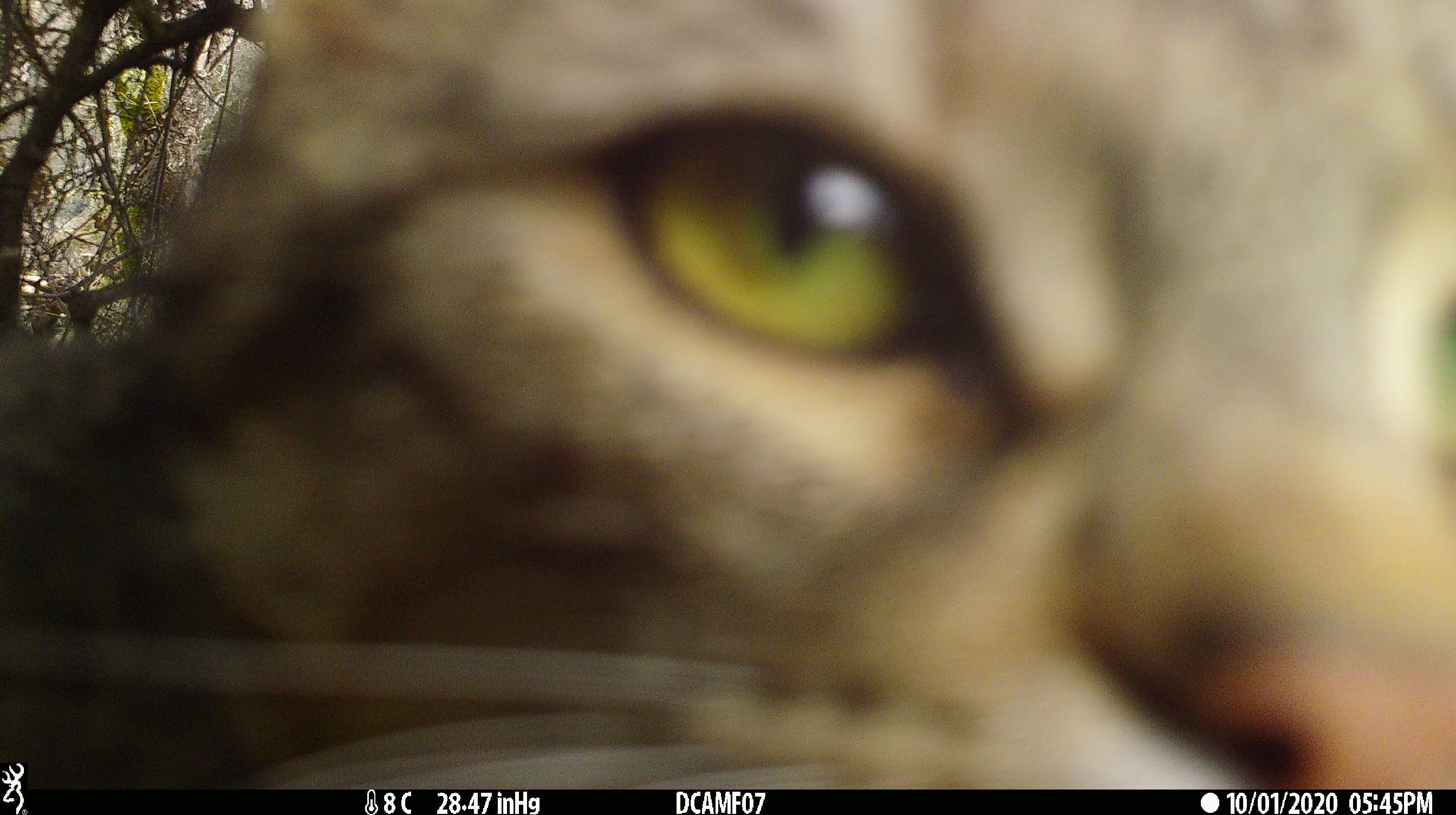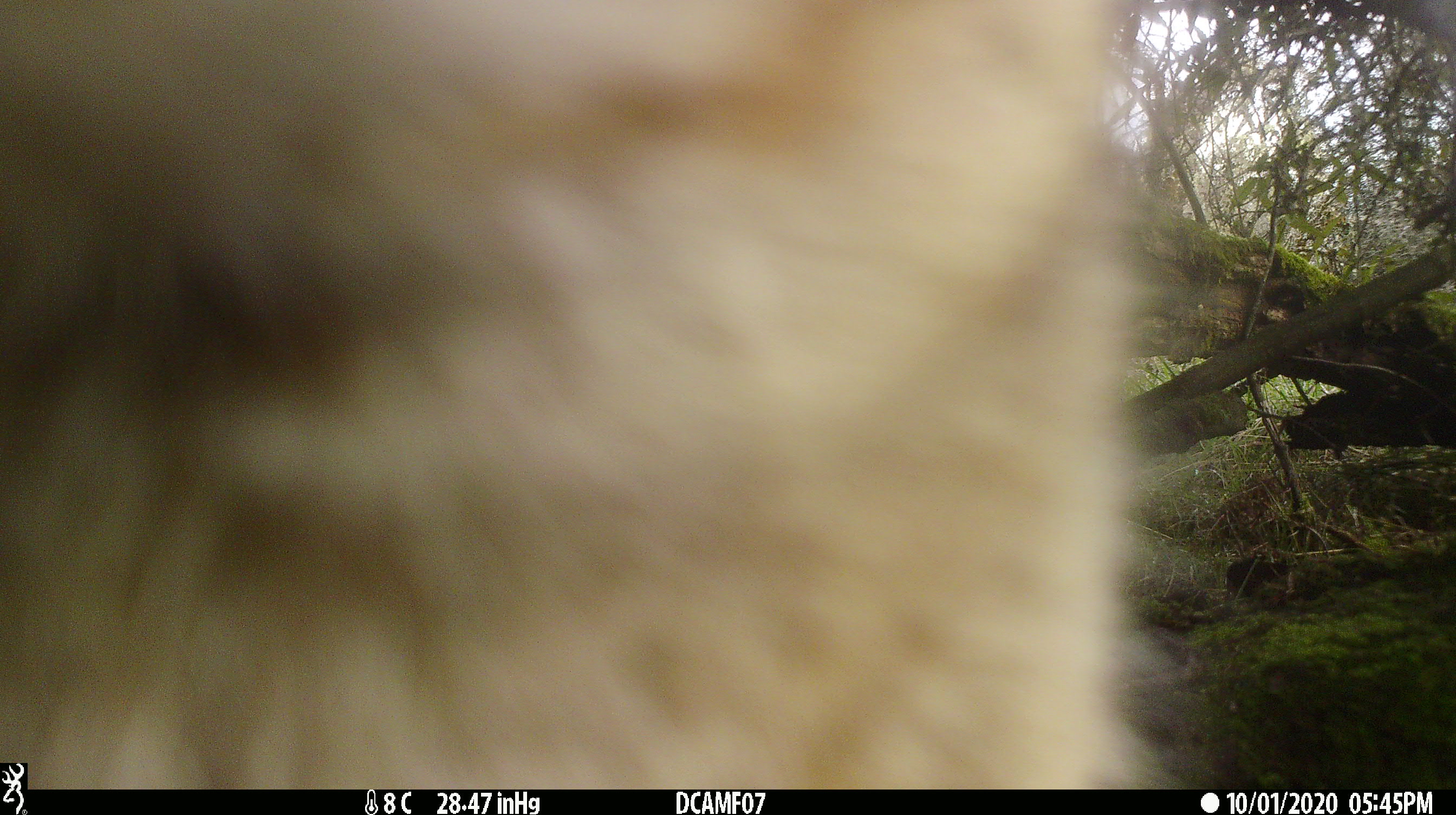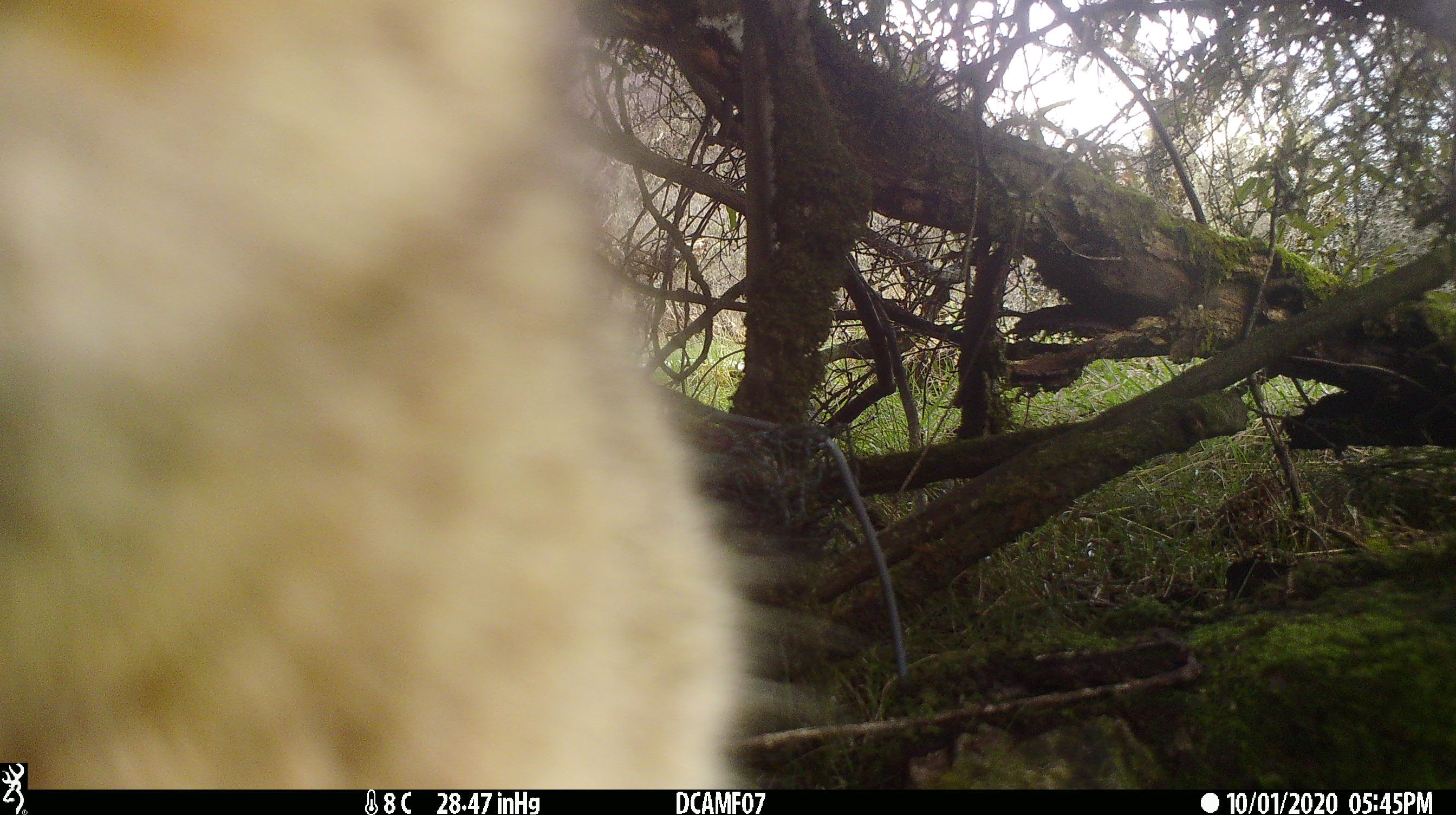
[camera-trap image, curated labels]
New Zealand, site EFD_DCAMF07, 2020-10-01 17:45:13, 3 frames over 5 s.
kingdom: Animalia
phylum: Chordata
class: Mammalia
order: Carnivora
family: Felidae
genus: Felis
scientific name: Felis catus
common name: domestic cat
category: cat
Cat (domestic cat) (Felis catus).